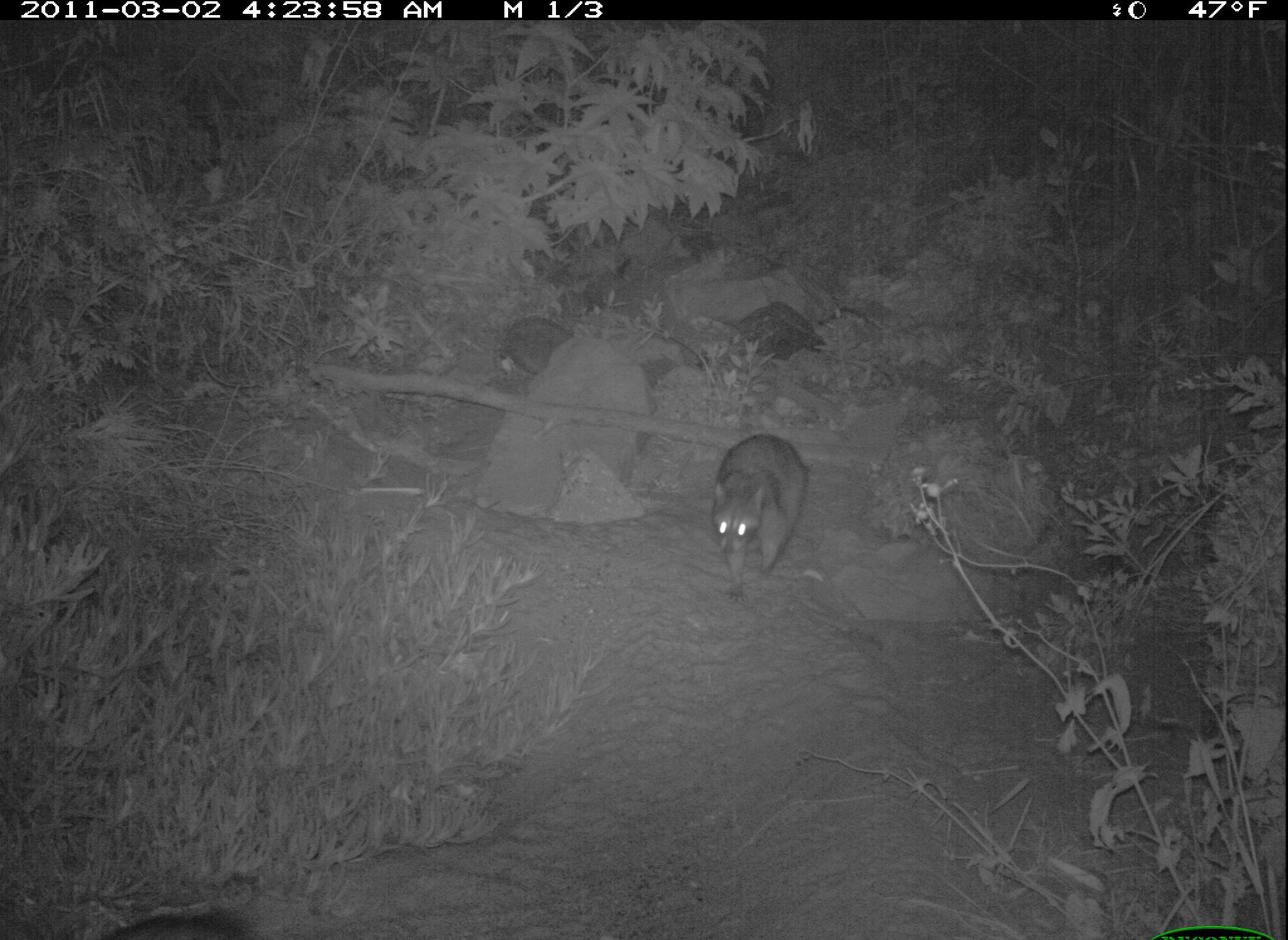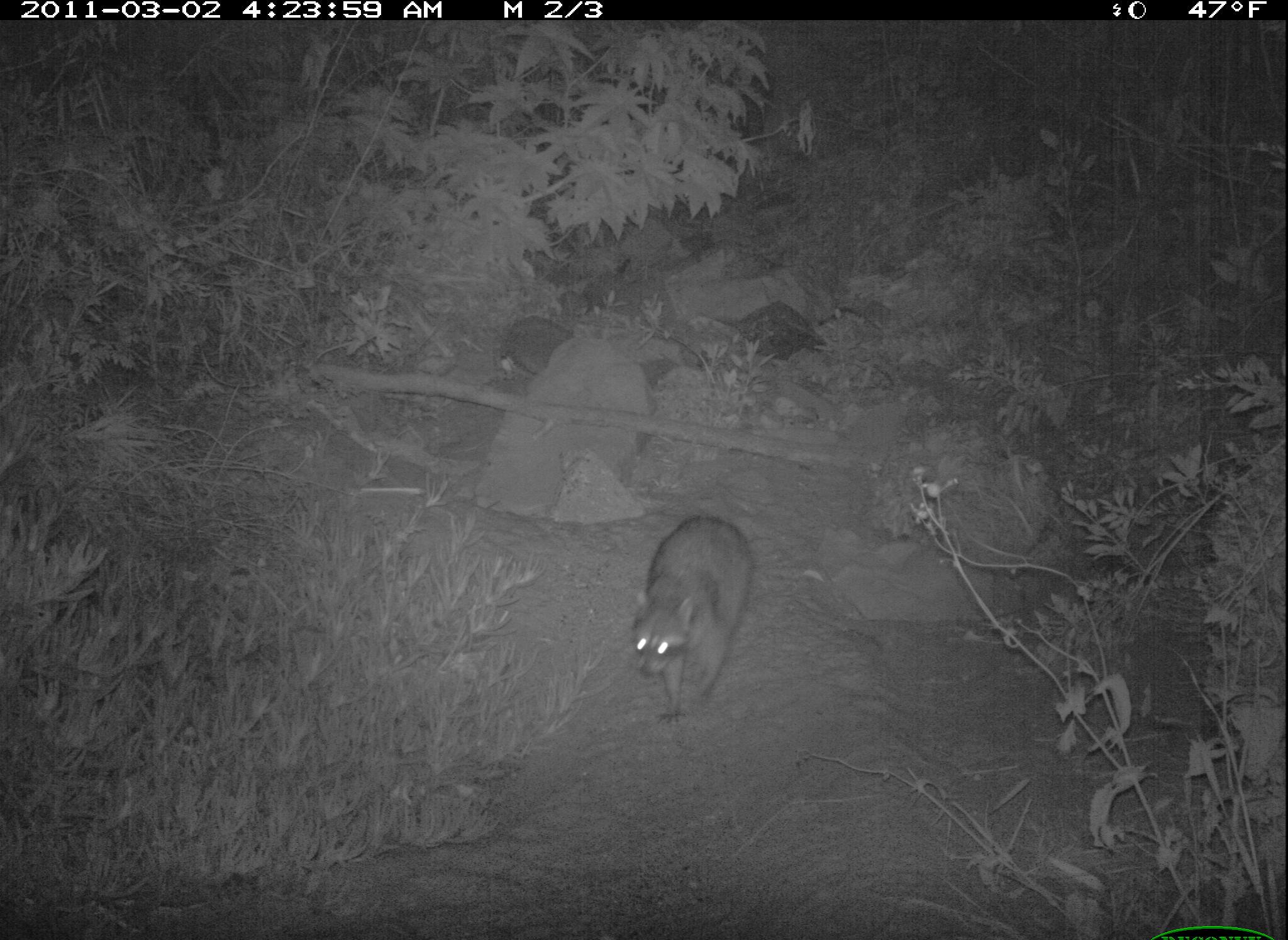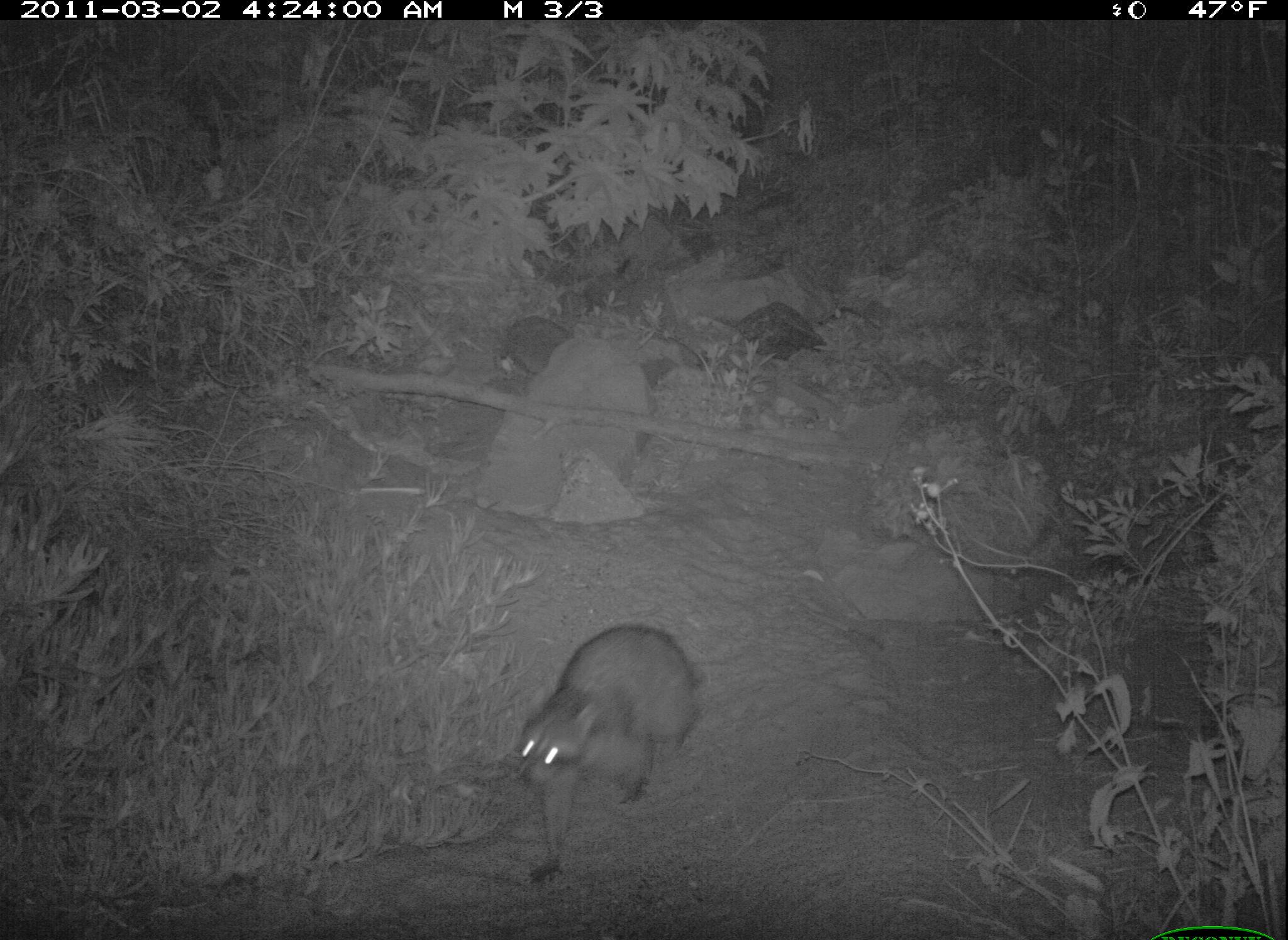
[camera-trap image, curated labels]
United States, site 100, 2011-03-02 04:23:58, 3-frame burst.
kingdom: Animalia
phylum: Chordata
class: Mammalia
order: Carnivora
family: Procyonidae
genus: Procyon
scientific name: Procyon lotor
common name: raccoon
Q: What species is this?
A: Raccoon (Procyon lotor).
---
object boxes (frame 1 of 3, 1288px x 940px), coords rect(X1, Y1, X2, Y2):
raccoon: rect(705, 437, 815, 590)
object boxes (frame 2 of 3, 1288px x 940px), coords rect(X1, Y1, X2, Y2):
raccoon: rect(620, 507, 768, 730)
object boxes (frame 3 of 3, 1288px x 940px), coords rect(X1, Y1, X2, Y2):
raccoon: rect(496, 607, 723, 912)